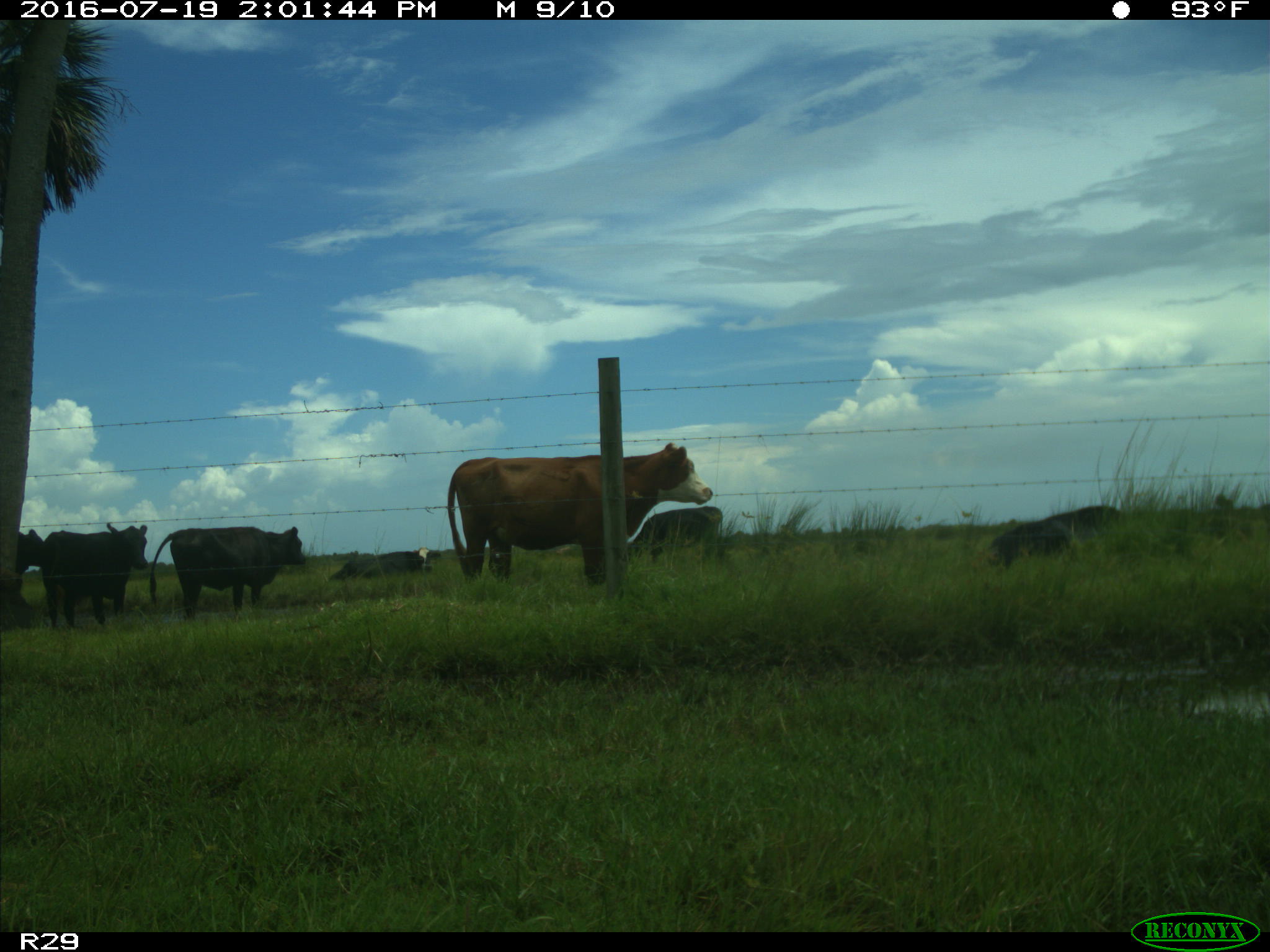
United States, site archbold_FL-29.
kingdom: Animalia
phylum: Chordata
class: Mammalia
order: Artiodactyla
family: Bovidae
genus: Bos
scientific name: Bos taurus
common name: domestic cow